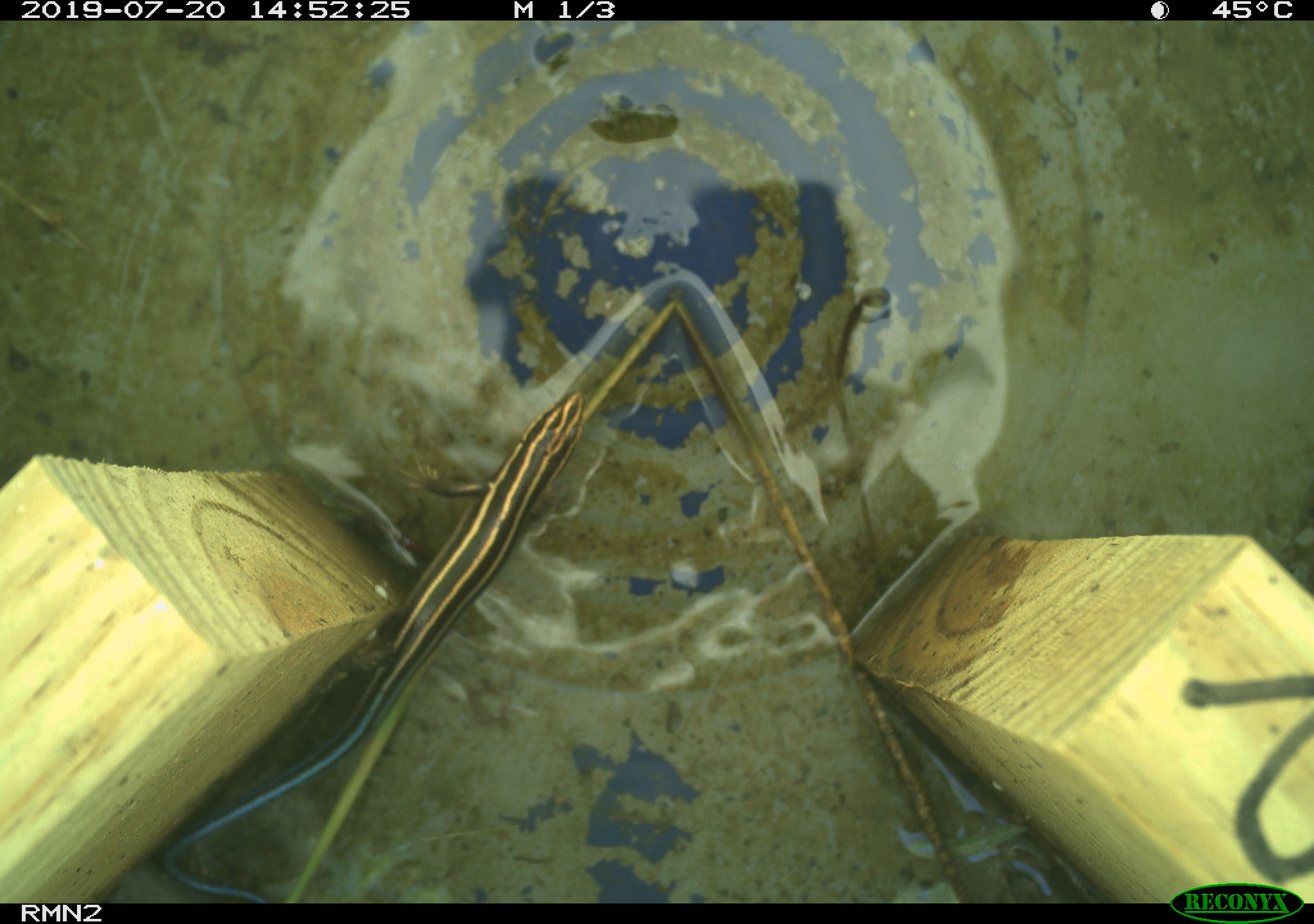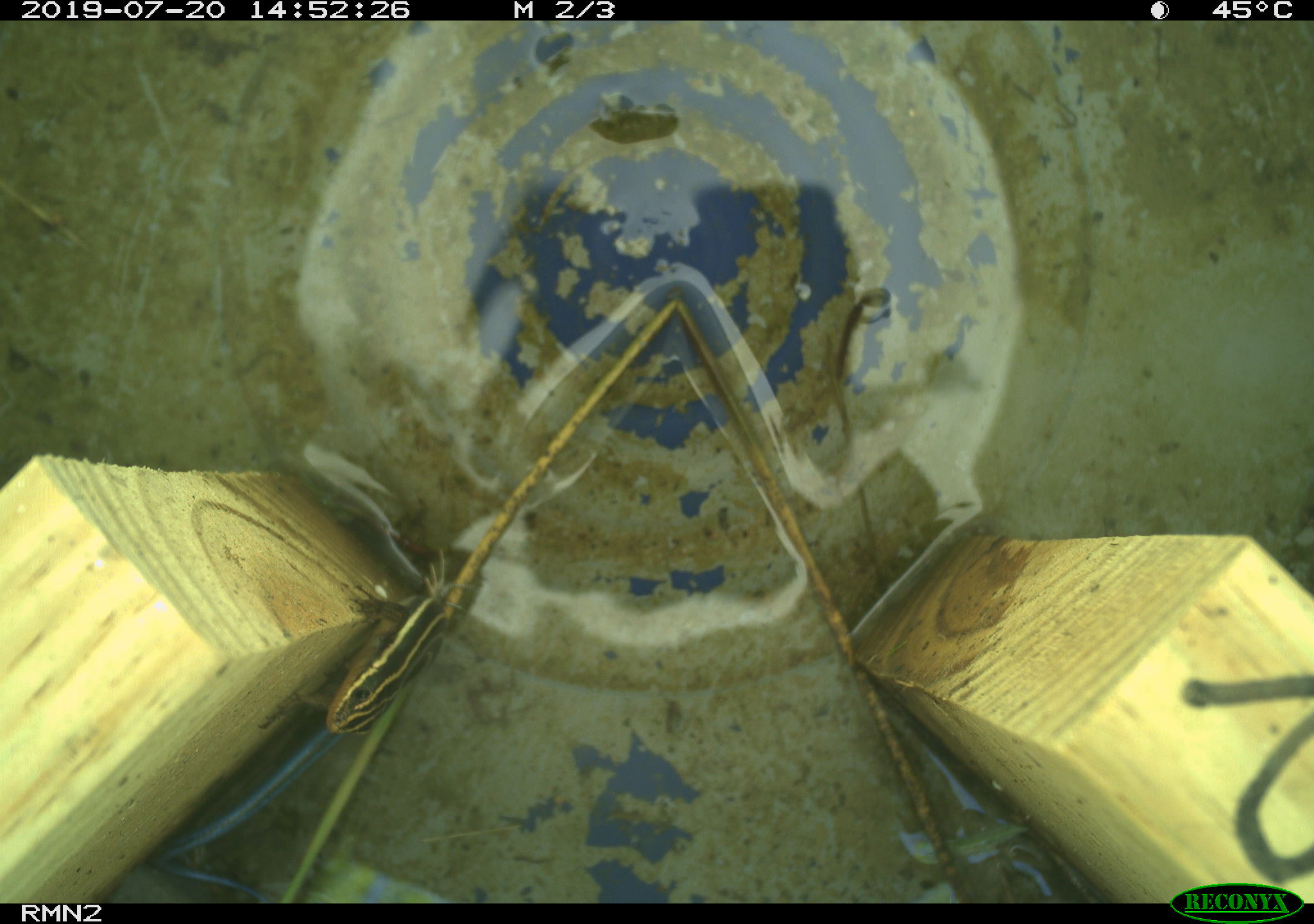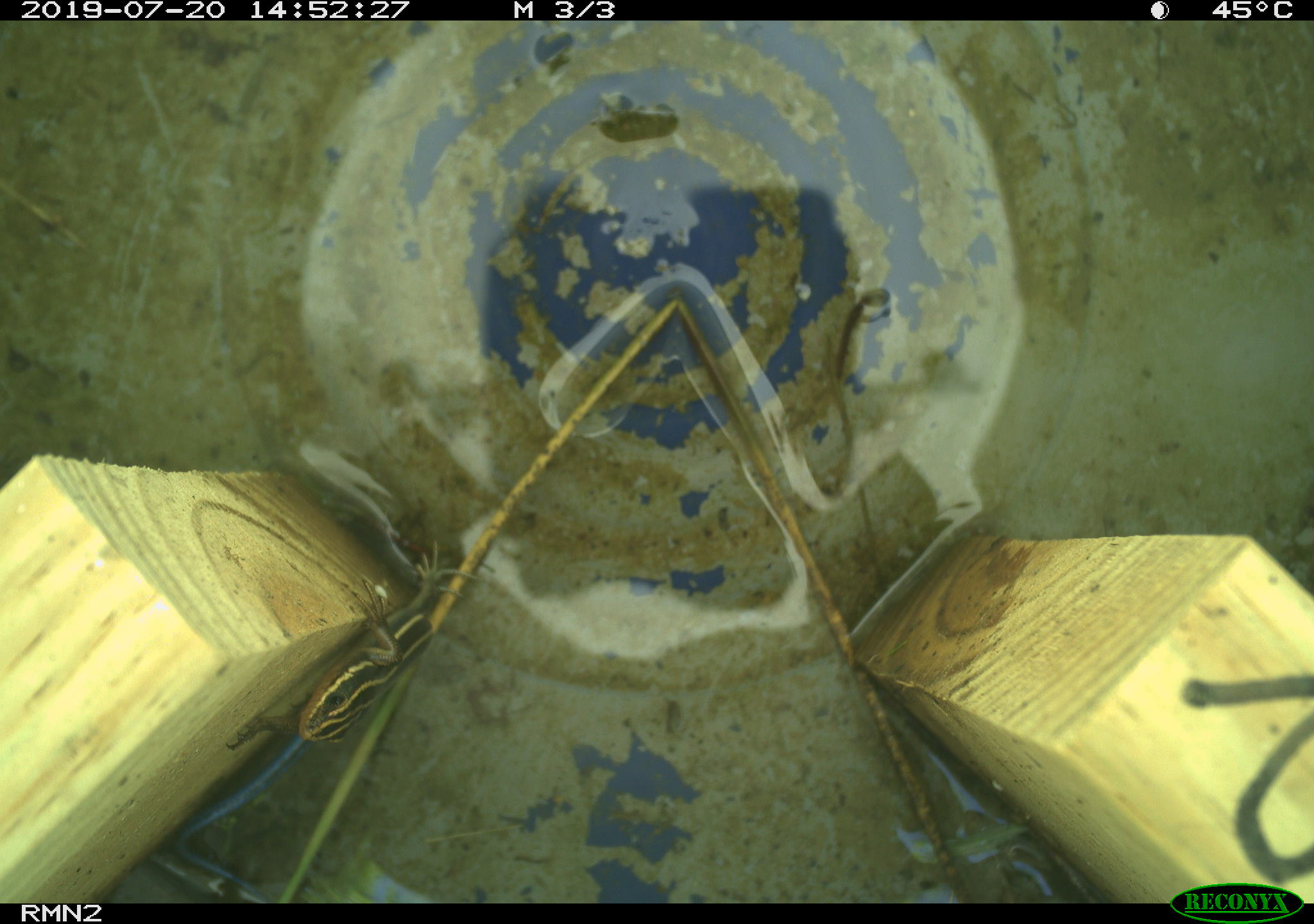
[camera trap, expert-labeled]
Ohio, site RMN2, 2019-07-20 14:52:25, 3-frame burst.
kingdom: Animalia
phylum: Chordata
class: Reptilia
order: Squamata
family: Scincidae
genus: Plestiodon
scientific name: Plestiodon fasciatus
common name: common five-lined skink